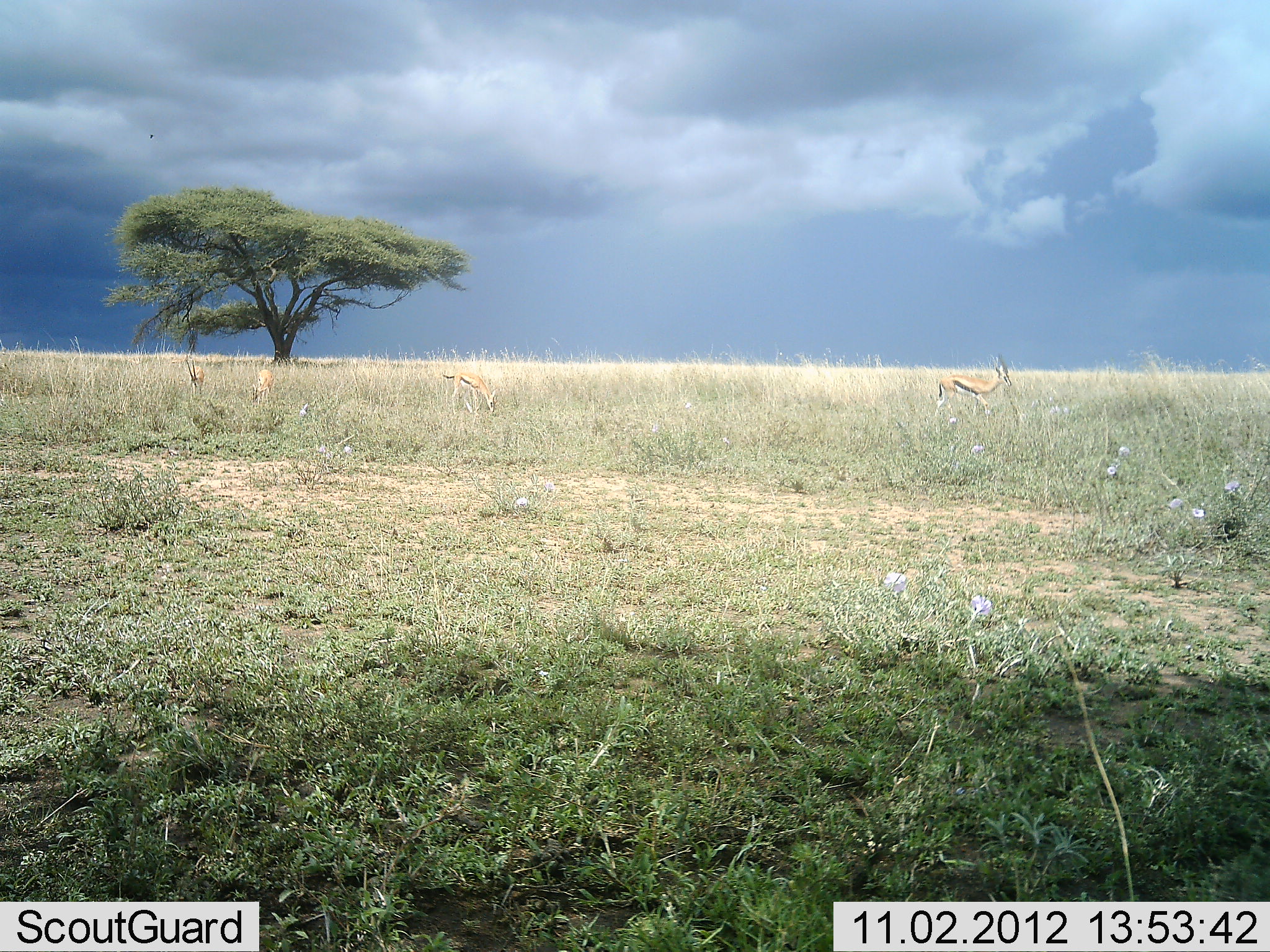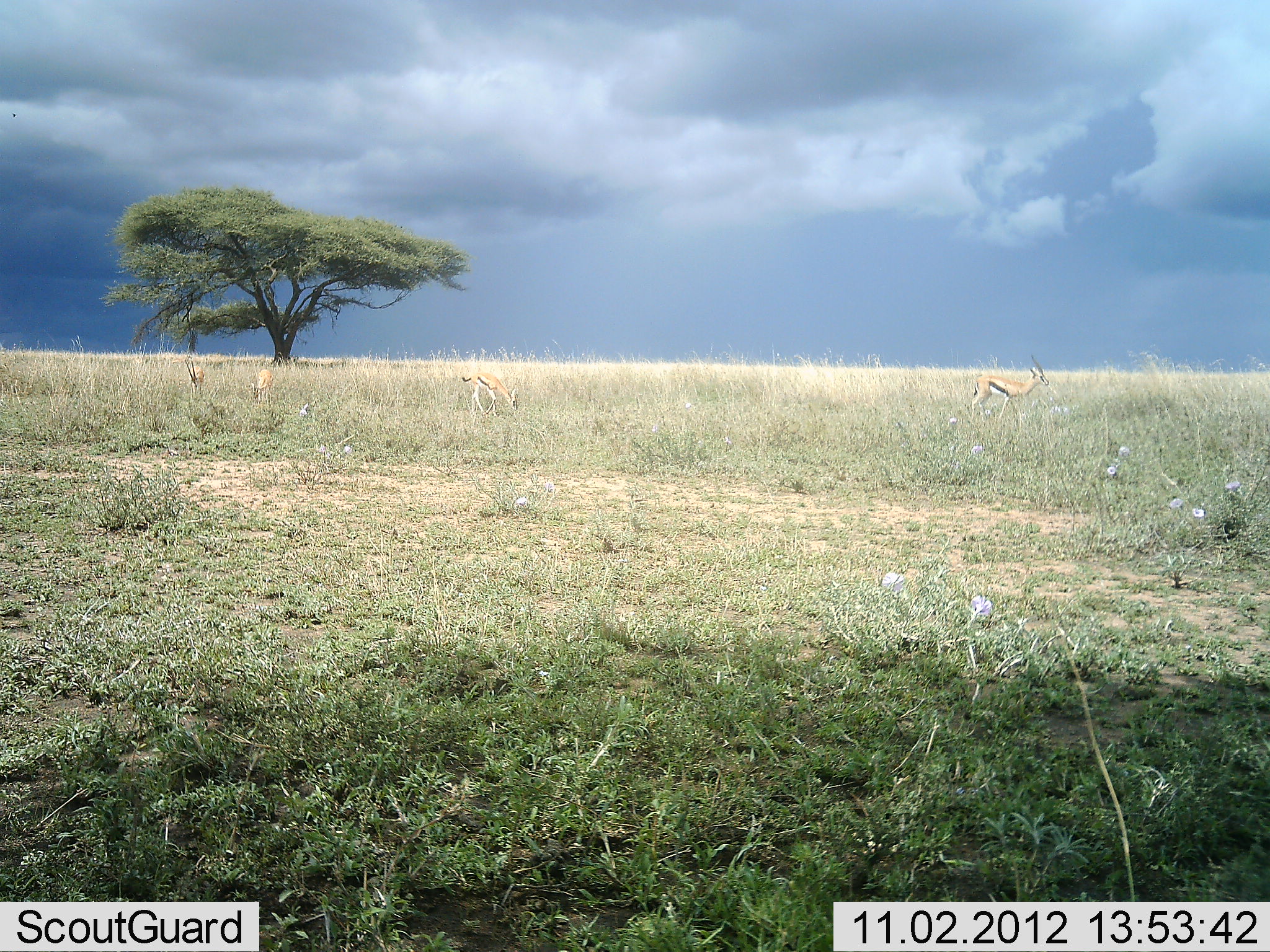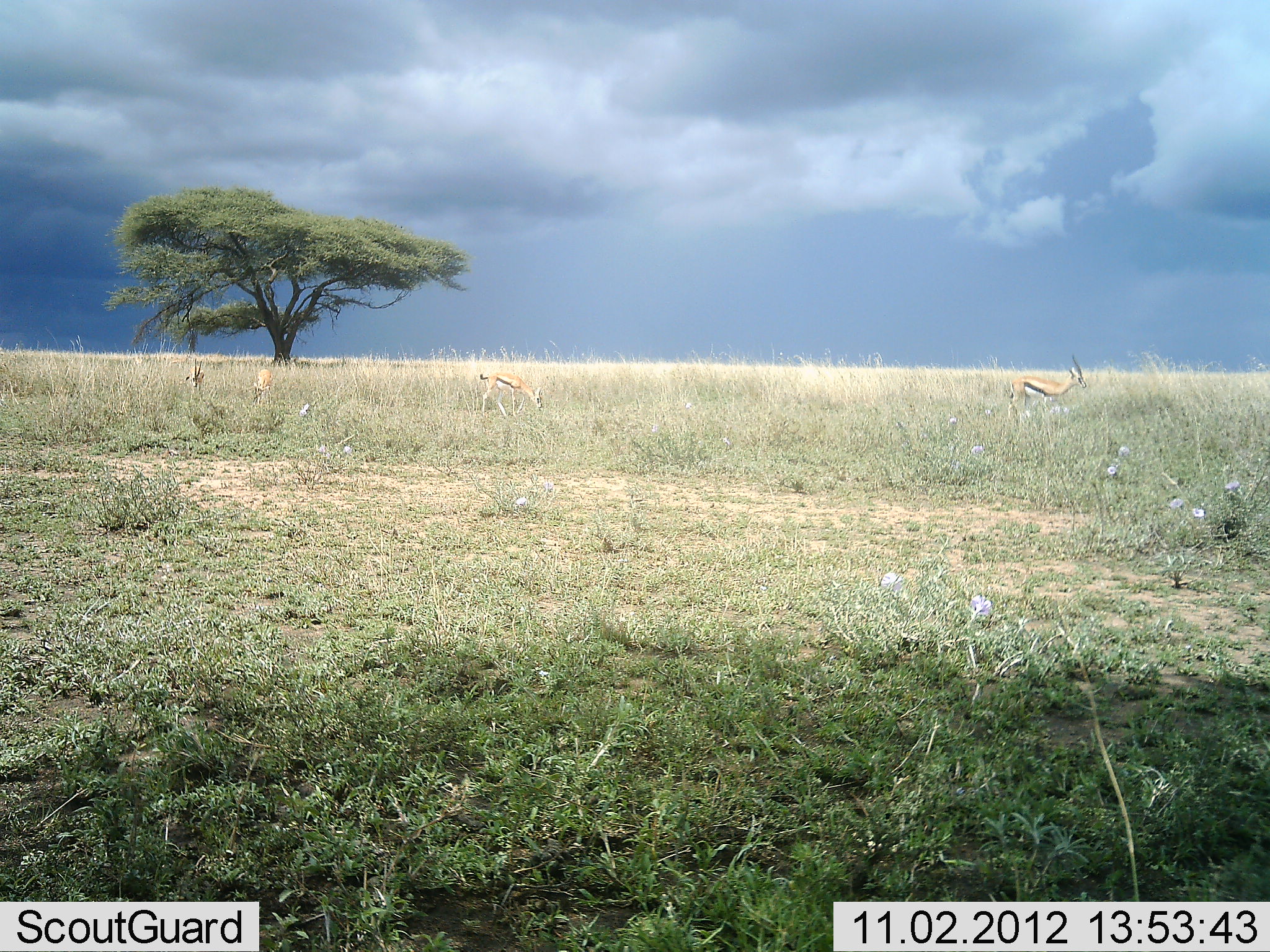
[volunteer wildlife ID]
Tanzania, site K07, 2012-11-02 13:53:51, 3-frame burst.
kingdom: Animalia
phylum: Chordata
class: Mammalia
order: Artiodactyla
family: Bovidae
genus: Eudorcas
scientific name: Eudorcas thomsonii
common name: thomson's gazelle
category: gazellethomsons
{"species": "gazellethomsons (thomson's gazelle) (Eudorcas thomsonii)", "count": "4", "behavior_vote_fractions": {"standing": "40%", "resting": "0%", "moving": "80%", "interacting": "0%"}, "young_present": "0%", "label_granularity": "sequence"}